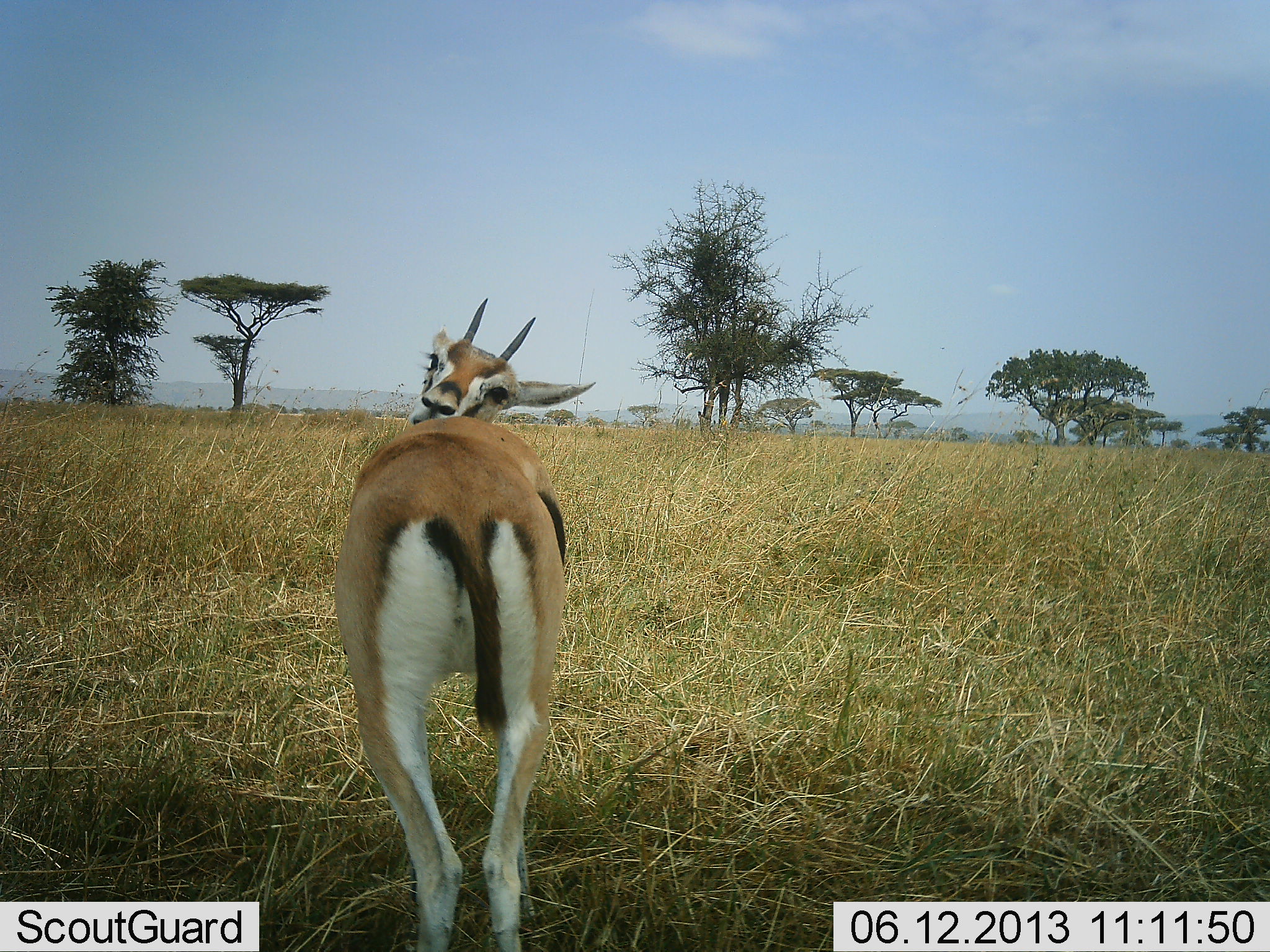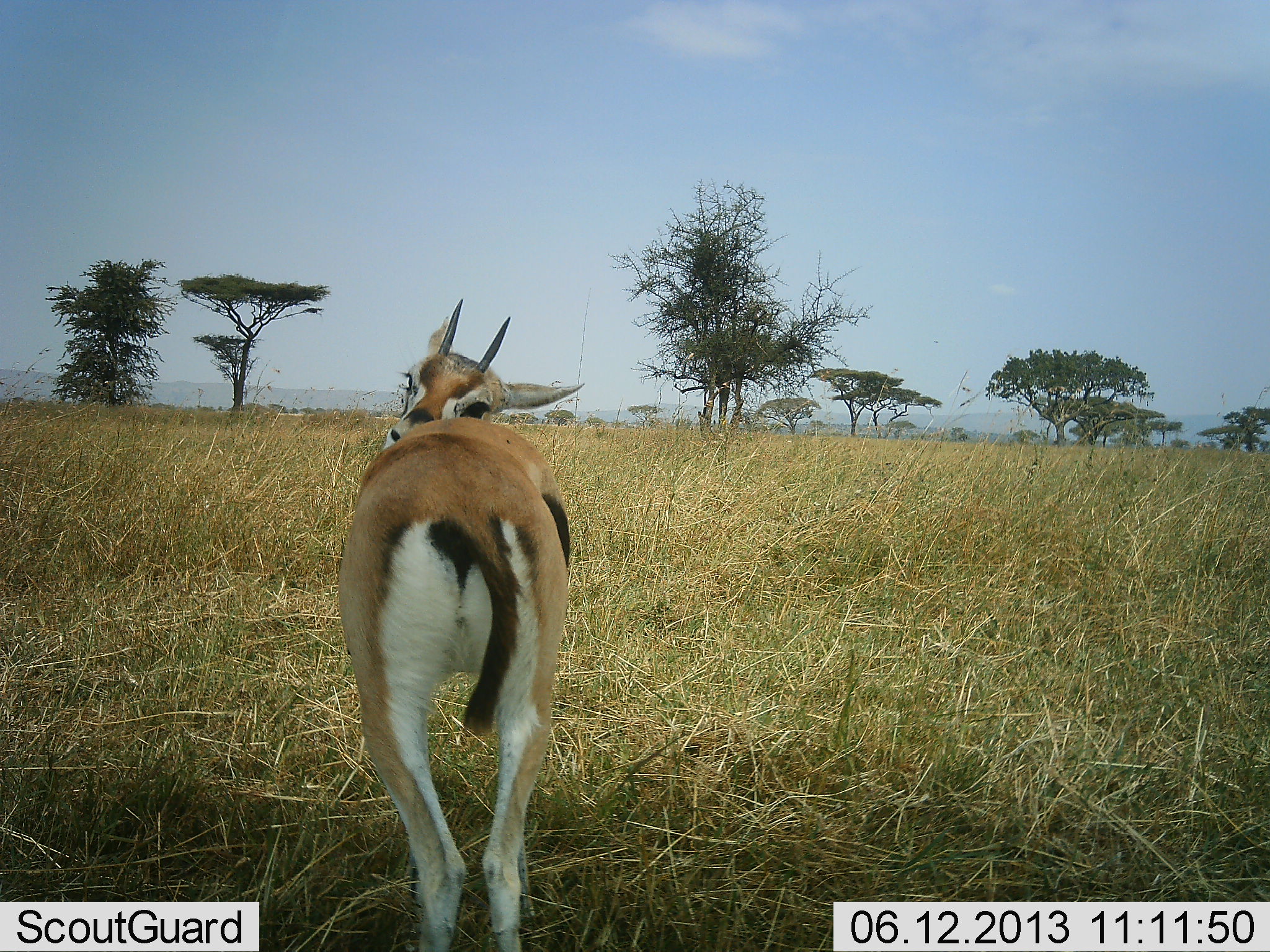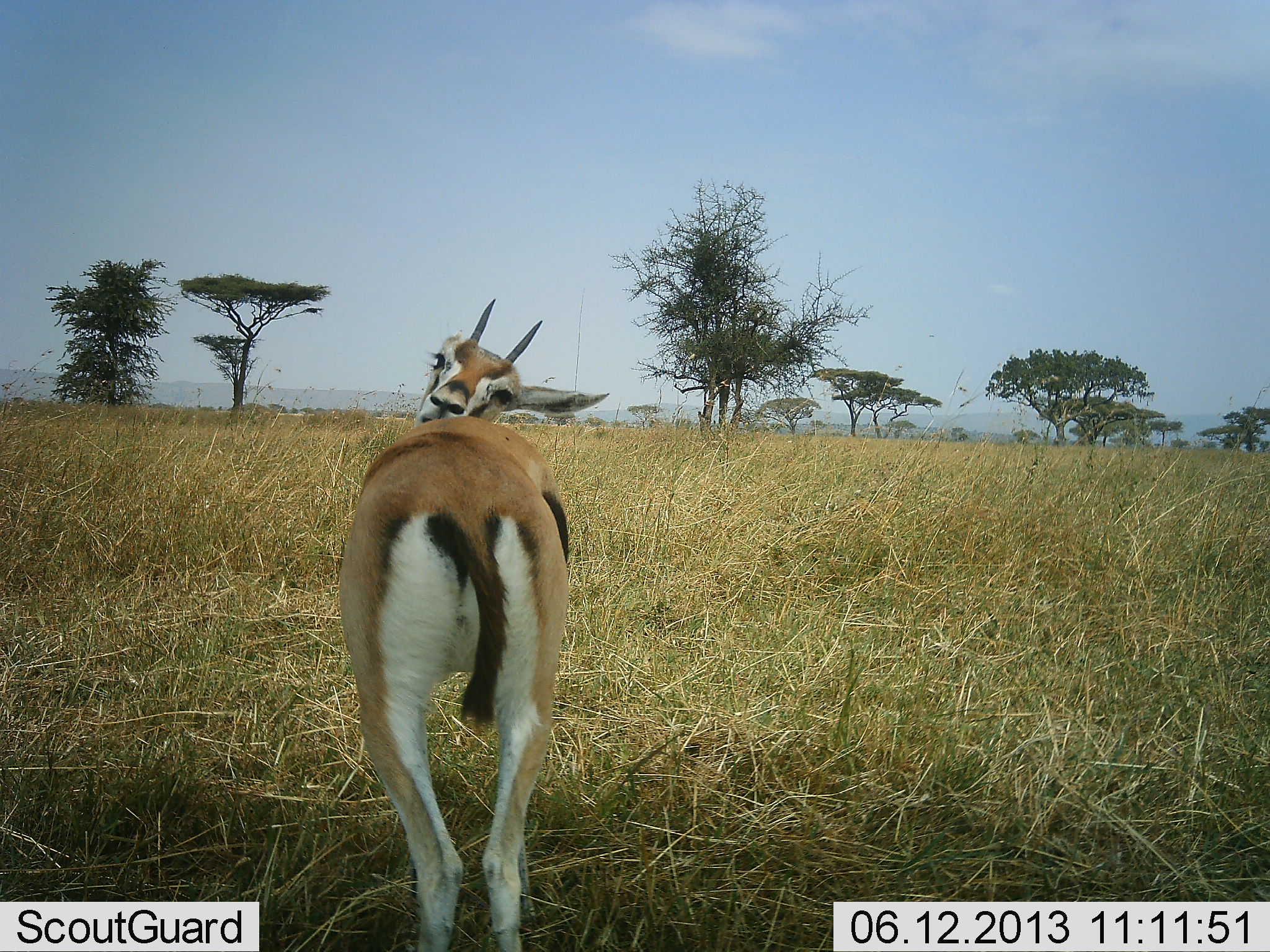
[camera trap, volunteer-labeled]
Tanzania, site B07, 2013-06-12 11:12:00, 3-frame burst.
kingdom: Animalia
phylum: Chordata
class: Mammalia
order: Artiodactyla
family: Bovidae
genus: Eudorcas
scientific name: Eudorcas thomsonii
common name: thomson's gazelle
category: gazellethomsons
Gazellethomsons (thomson's gazelle) (Eudorcas thomsonii), count 1. Behavior (volunteer vote fractions): standing 80%, resting 10%, moving 10%, interacting 0%. Young present (vote fraction): 0%. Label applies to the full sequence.